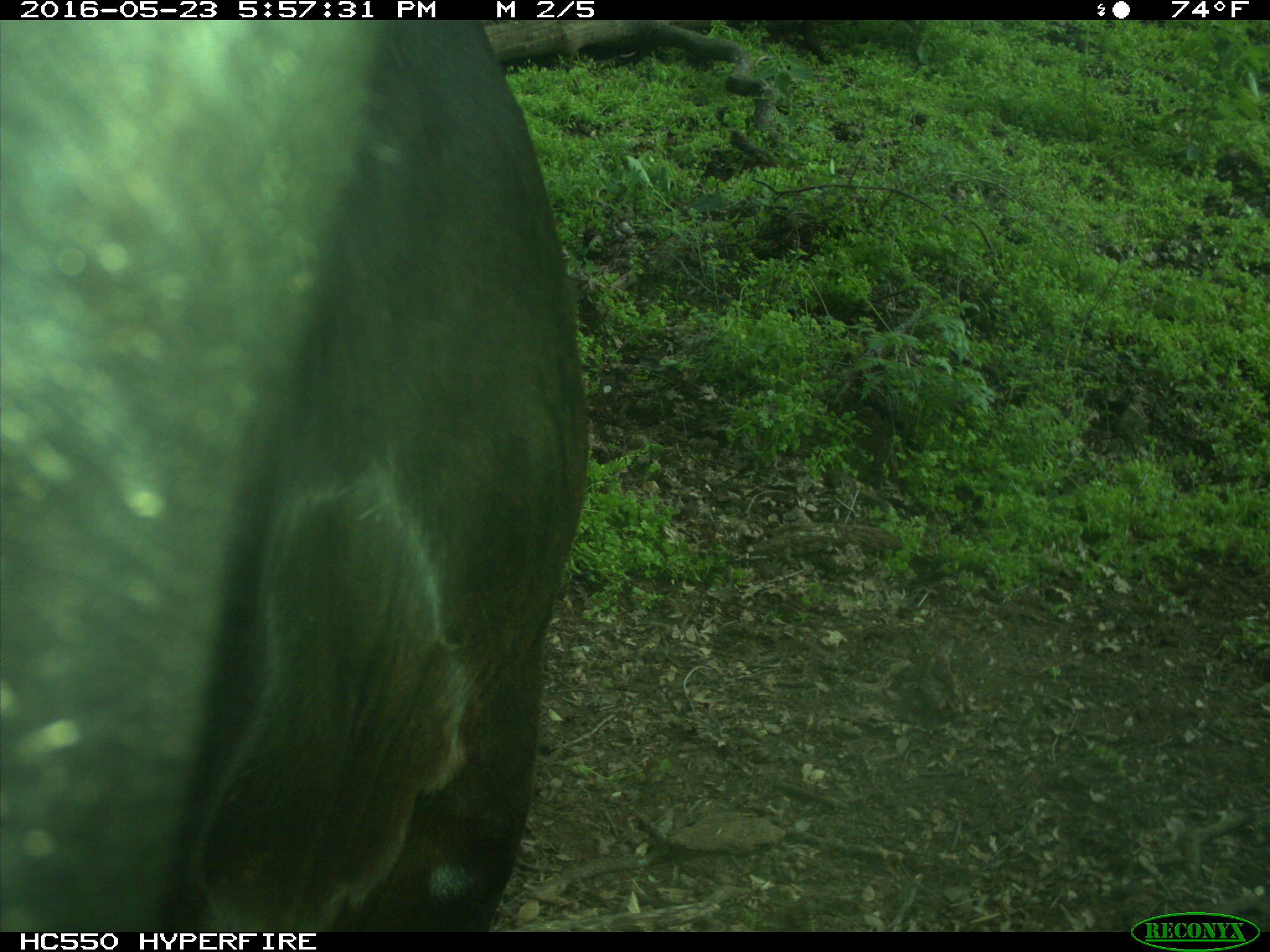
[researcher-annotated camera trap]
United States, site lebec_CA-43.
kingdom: Animalia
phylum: Chordata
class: Mammalia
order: Artiodactyla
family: Bovidae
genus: Bos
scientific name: Bos taurus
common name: domestic cow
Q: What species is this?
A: Bos taurus (domestic cow).